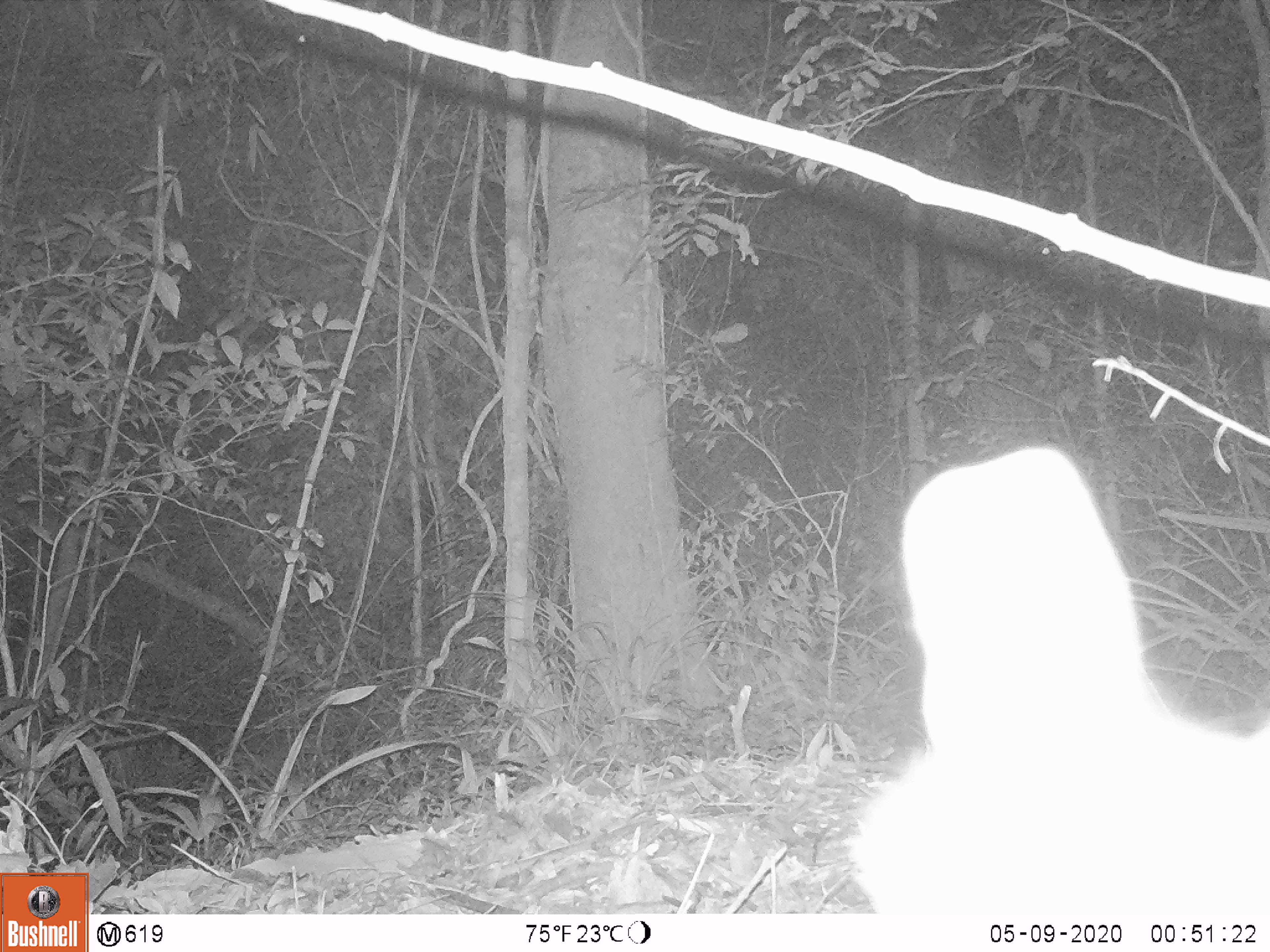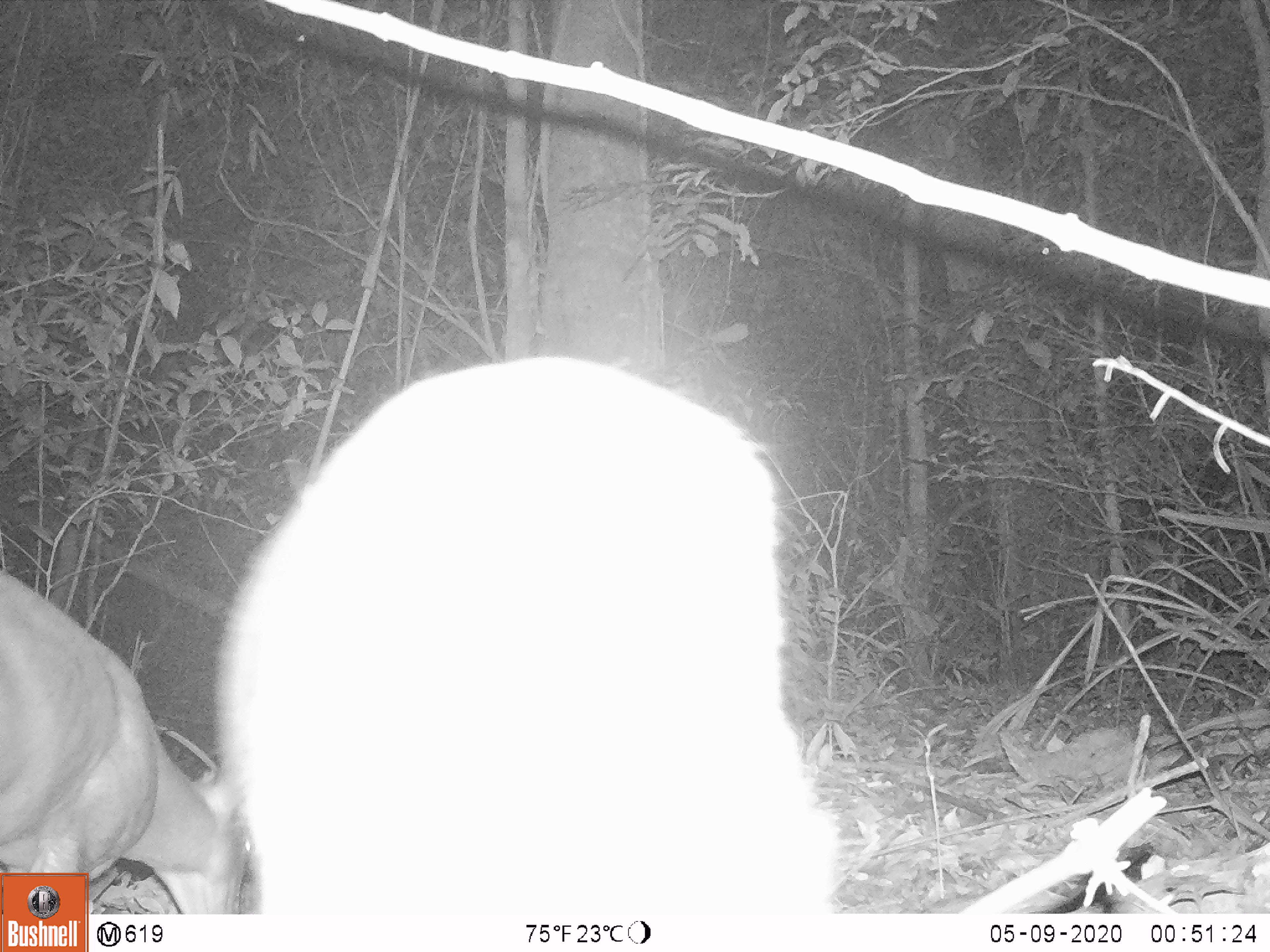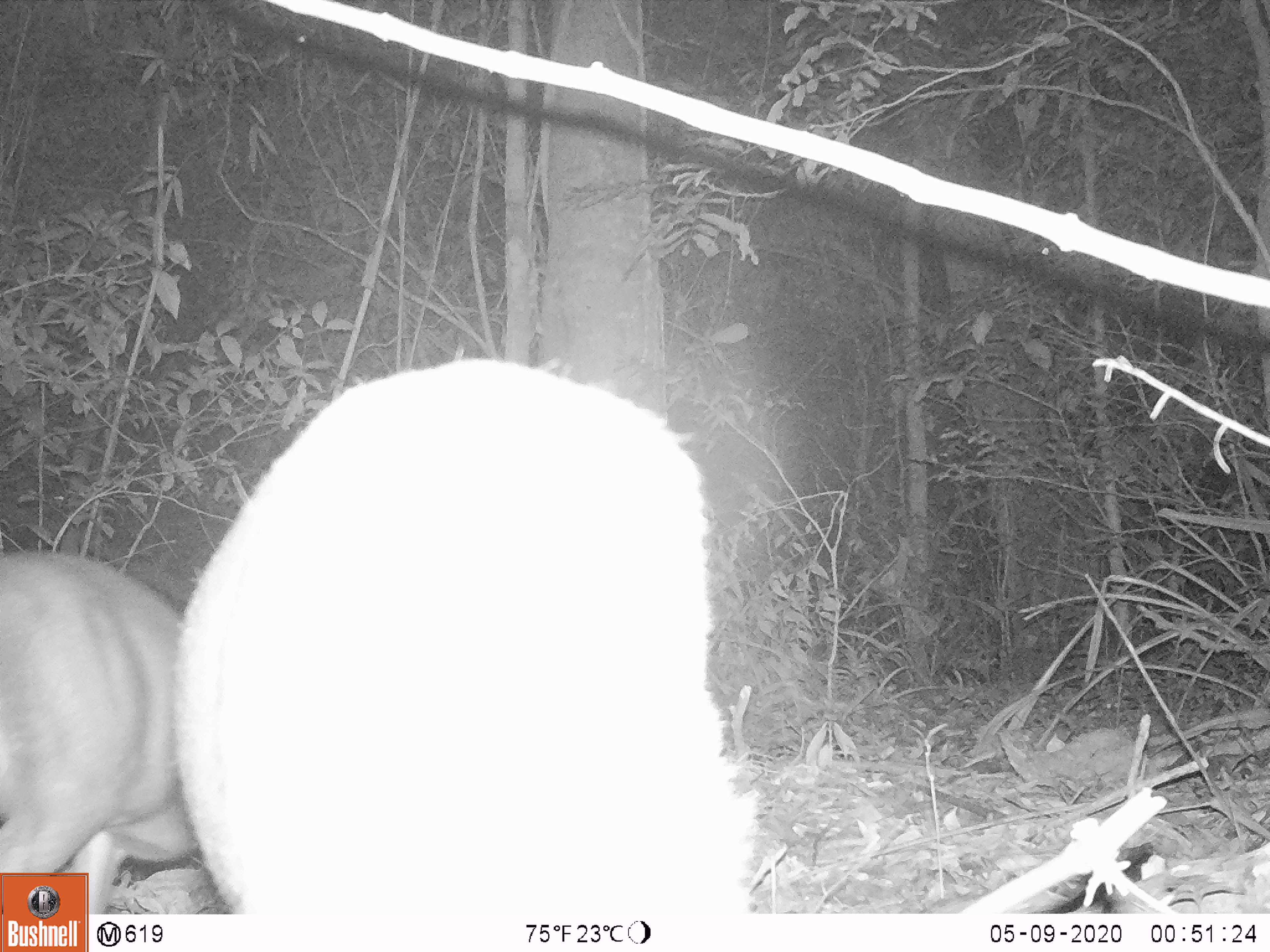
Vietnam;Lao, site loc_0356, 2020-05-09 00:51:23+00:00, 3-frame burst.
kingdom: Animalia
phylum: Chordata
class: Mammalia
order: Artiodactyla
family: Cervidae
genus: Muntiacus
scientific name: Muntiacus rooseveltorum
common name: roosevelt's muntjac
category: roosevelts muntjac group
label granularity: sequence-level